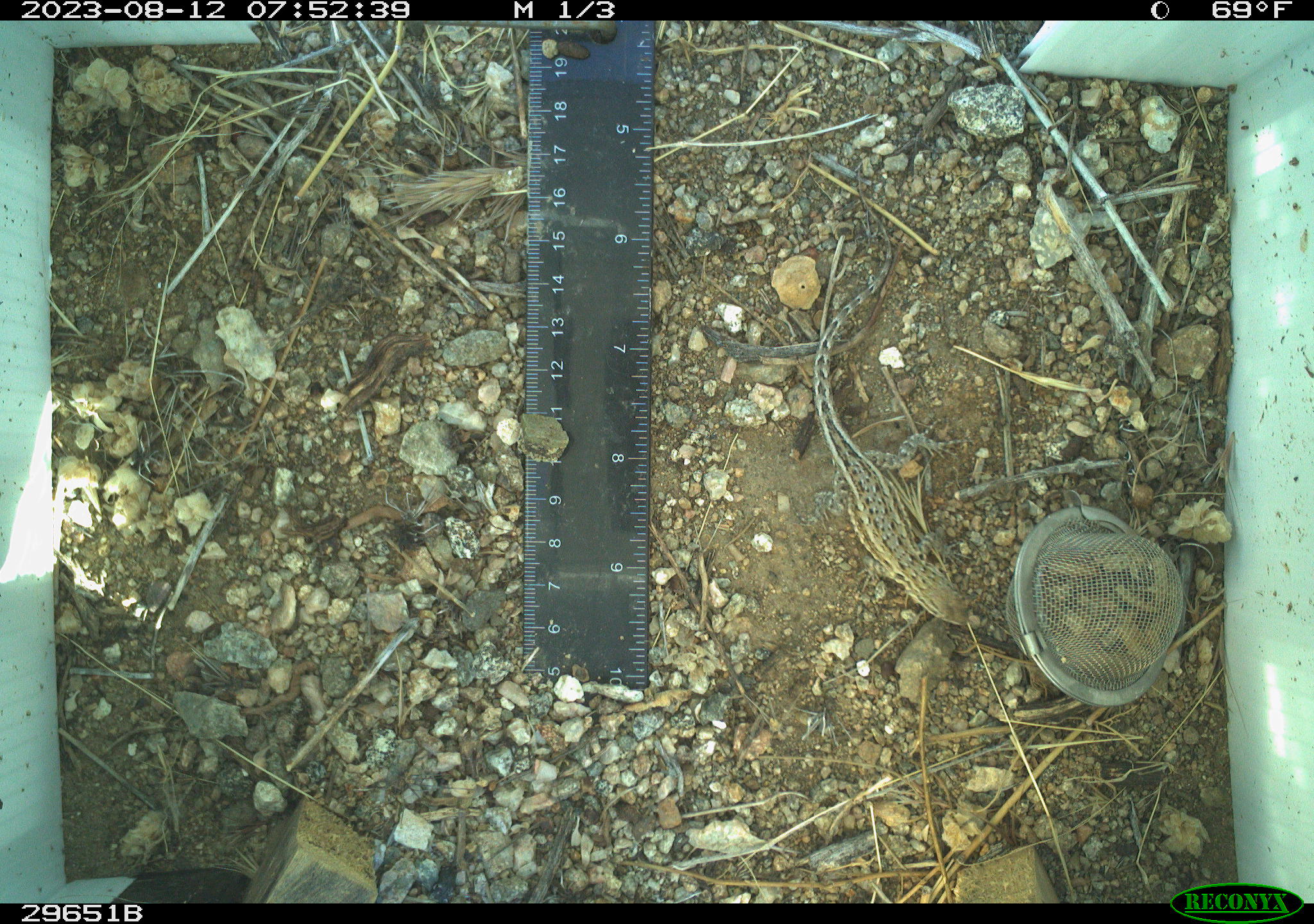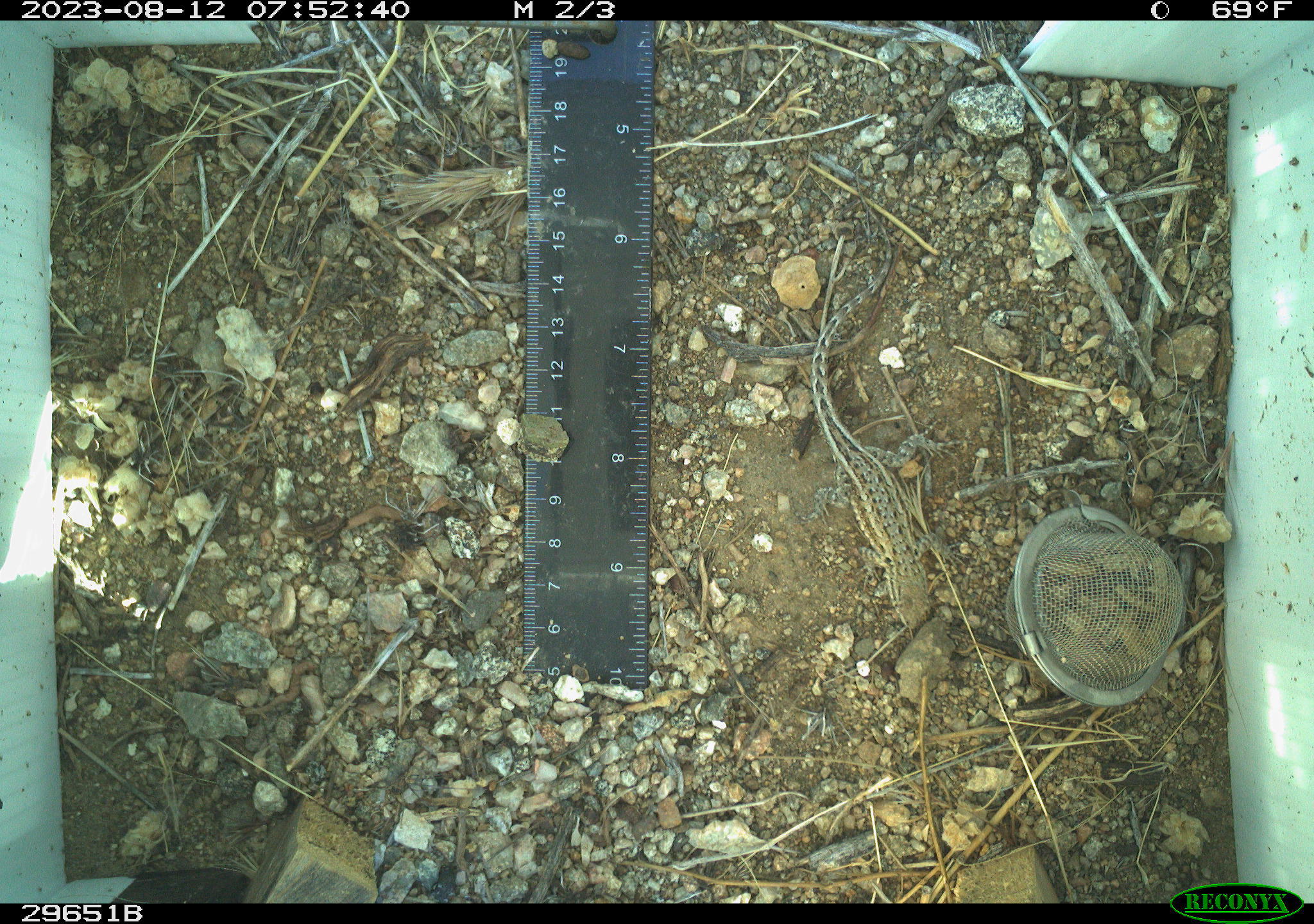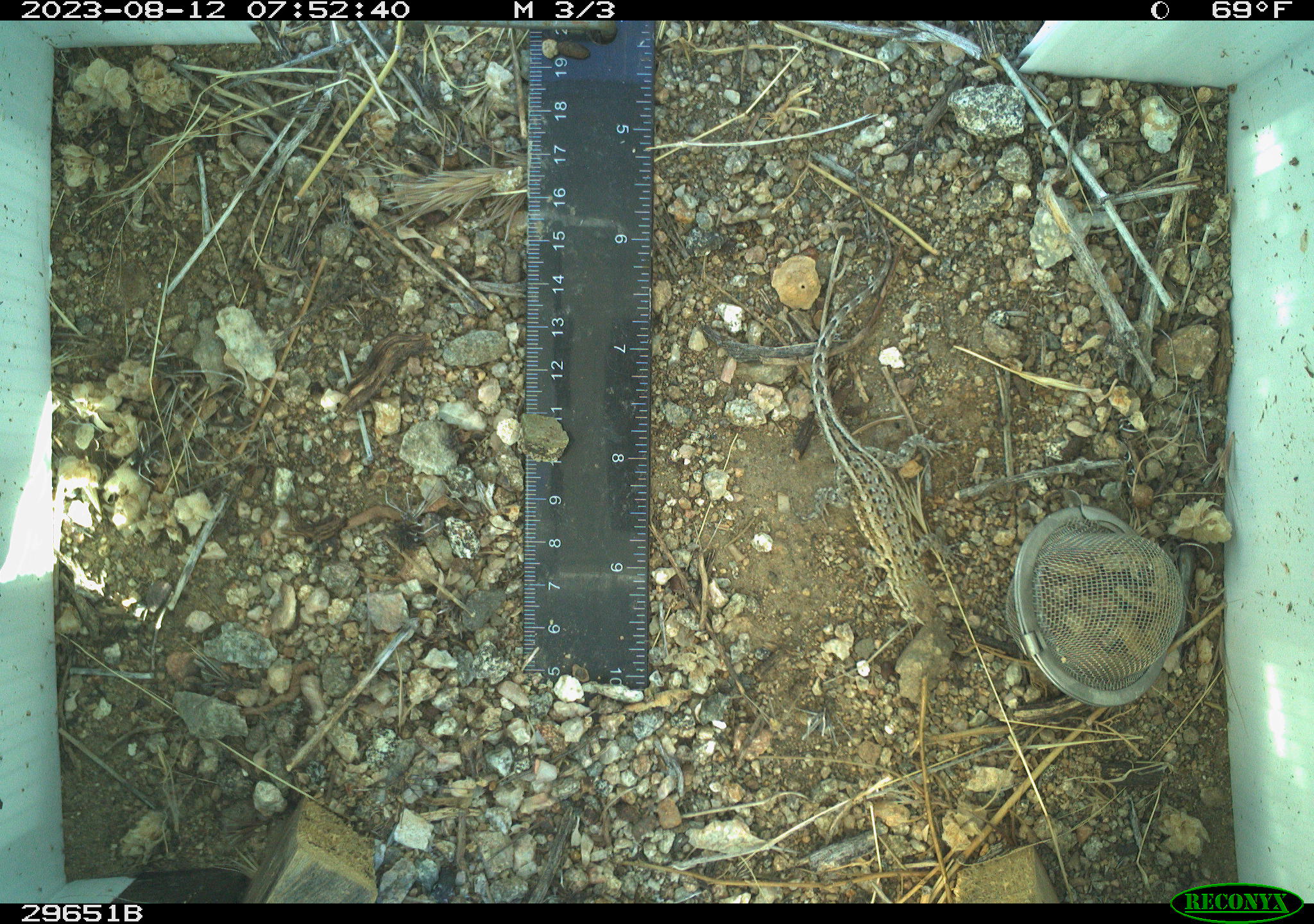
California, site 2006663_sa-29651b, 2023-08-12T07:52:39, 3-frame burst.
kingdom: Animalia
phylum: Chordata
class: Reptilia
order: Squamata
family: Phrynosomatidae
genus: Uta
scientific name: Uta stansburiana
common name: common side-blotched lizard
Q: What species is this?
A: Common side-blotched lizard (Uta stansburiana).